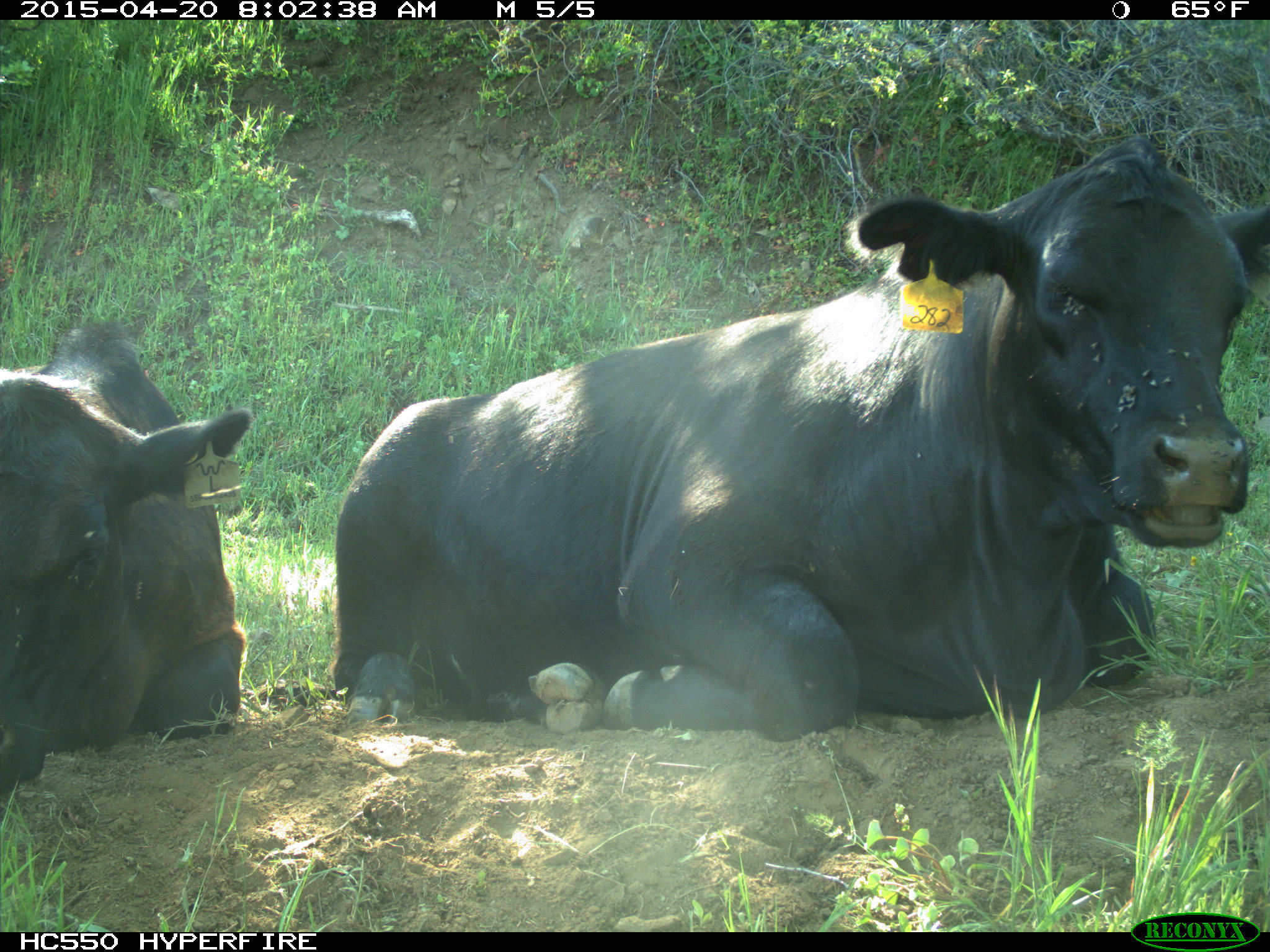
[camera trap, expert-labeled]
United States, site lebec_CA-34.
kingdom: Animalia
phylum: Chordata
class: Mammalia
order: Artiodactyla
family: Bovidae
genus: Bos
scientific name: Bos taurus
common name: domestic cow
Bos taurus (domestic cow).